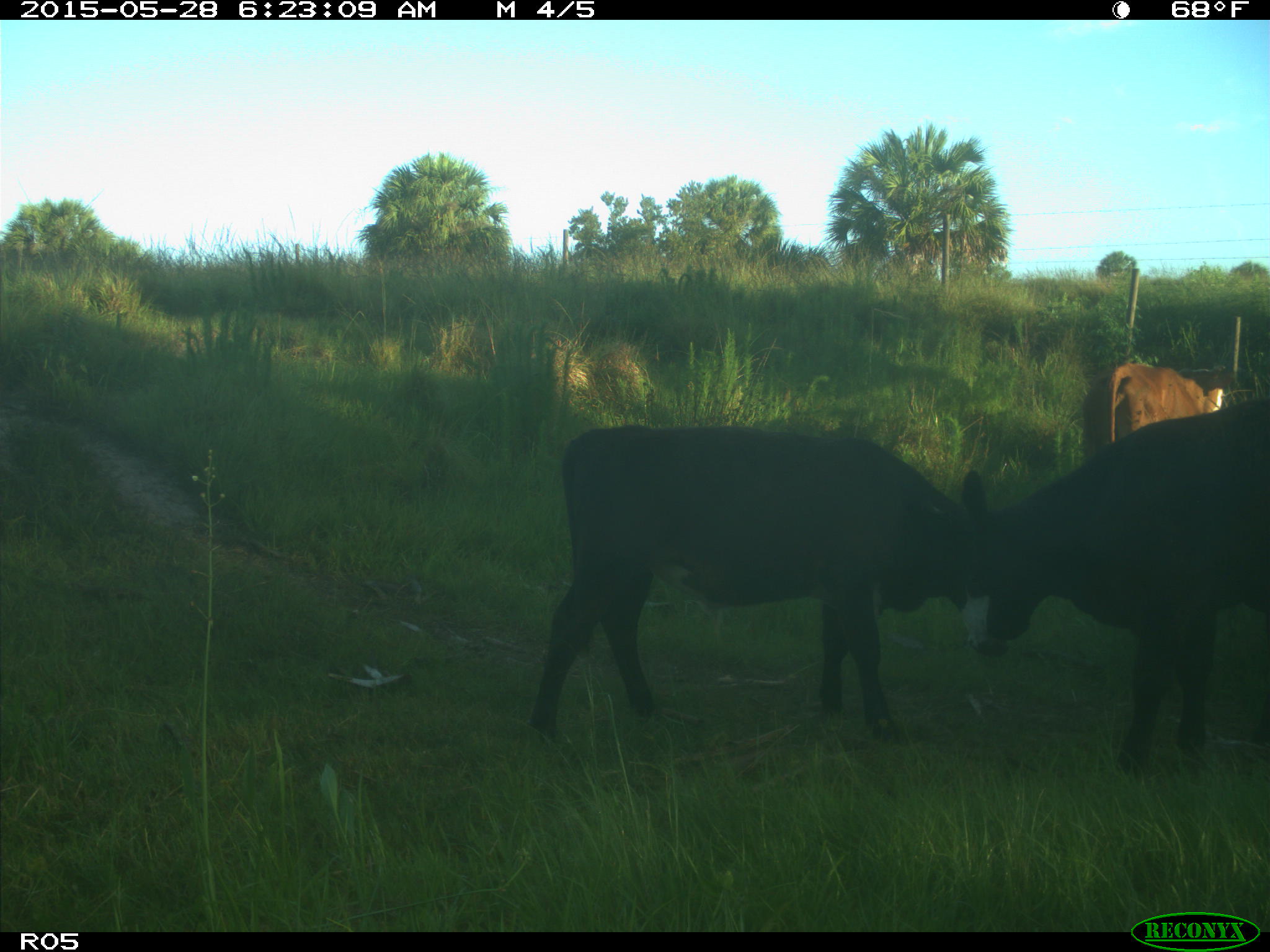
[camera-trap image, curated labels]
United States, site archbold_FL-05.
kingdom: Animalia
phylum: Chordata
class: Mammalia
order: Artiodactyla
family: Bovidae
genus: Bos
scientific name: Bos taurus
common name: domestic cow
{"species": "Bos taurus (domestic cow)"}